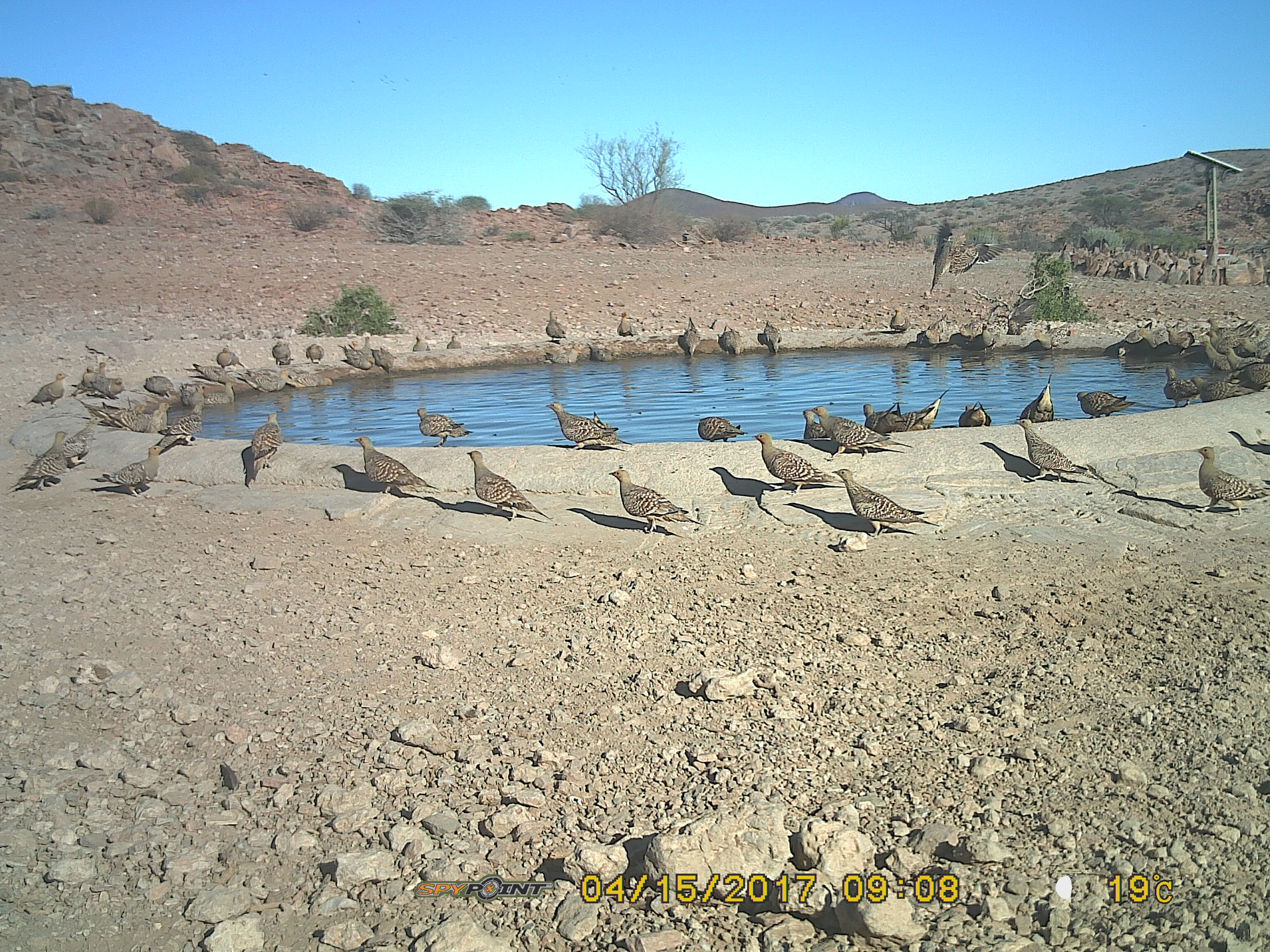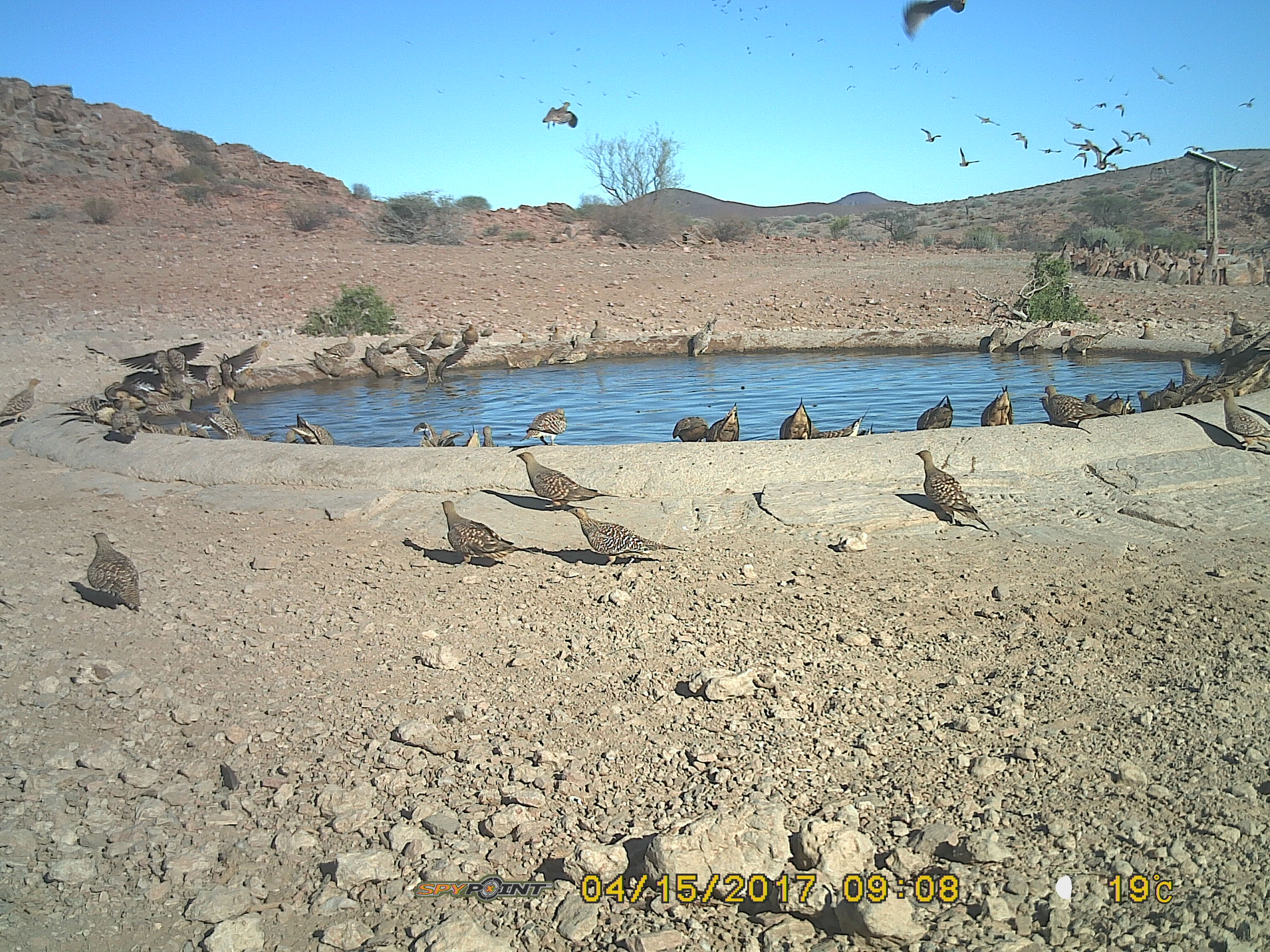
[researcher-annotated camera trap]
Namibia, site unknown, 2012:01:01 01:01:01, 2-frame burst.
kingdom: Animalia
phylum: Chordata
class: Aves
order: Pterocliformes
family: Pteroclidae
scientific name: Pteroclidae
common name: sandgrouse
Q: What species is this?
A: Pteroclidae (sandgrouse).